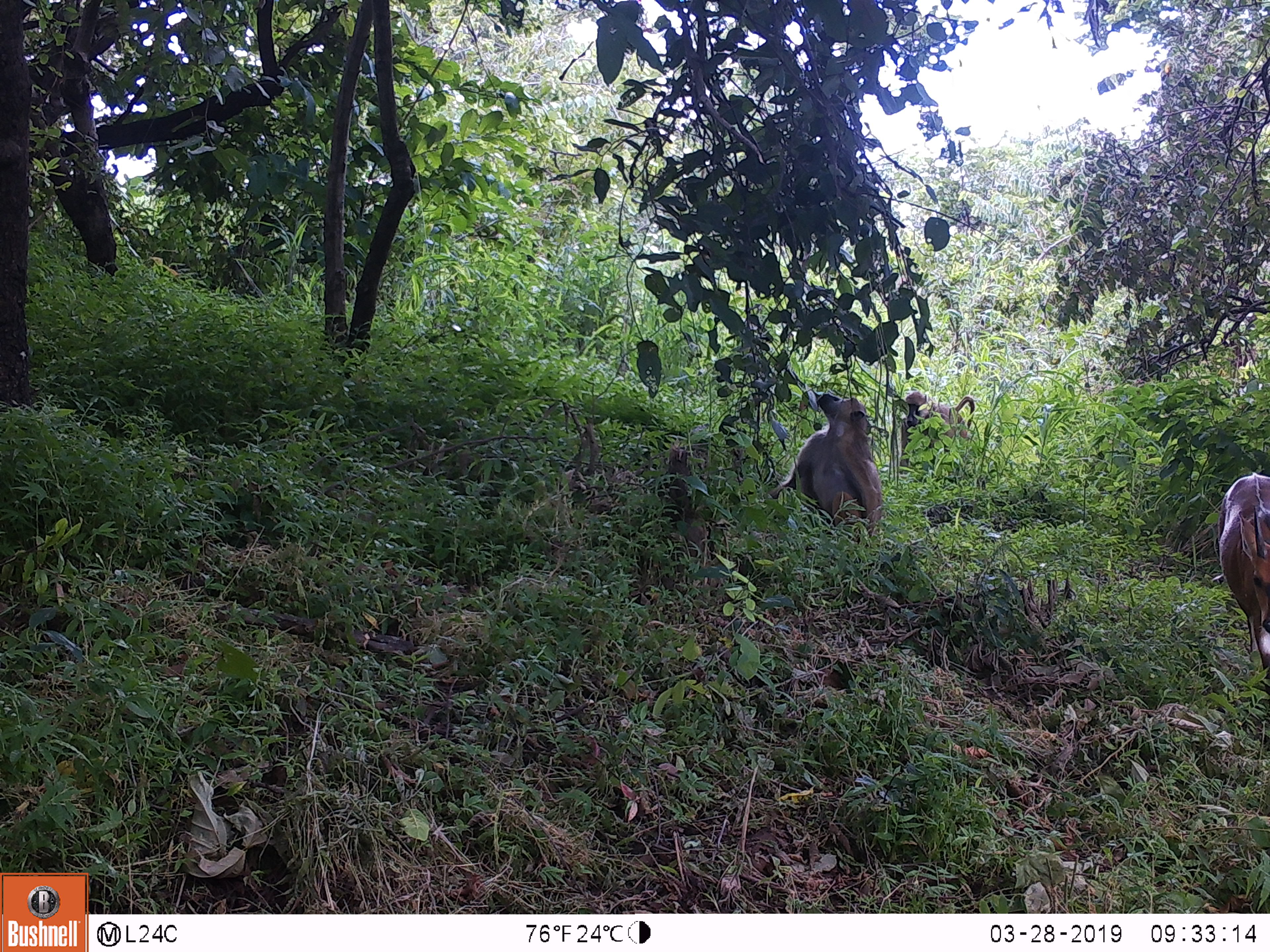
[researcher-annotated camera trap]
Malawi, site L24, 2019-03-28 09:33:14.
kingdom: Animalia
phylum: Chordata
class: Mammalia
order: Primates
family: Cercopithecidae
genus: Papio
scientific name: Papio cynocephalus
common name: yellow baboon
Yellow baboon (Papio cynocephalus), count 2.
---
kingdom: Animalia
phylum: Chordata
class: Mammalia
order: Artiodactyla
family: Bovidae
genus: Tragelaphus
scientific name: Tragelaphus sylvaticus sylvaticus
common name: cape bushbuck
Cape bushbuck (Tragelaphus sylvaticus sylvaticus), count 1.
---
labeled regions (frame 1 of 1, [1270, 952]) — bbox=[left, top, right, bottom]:
cape bushbuck: bbox=[1216, 461, 1270, 693]
yellow baboon: bbox=[765, 374, 892, 551]; bbox=[889, 388, 991, 480]